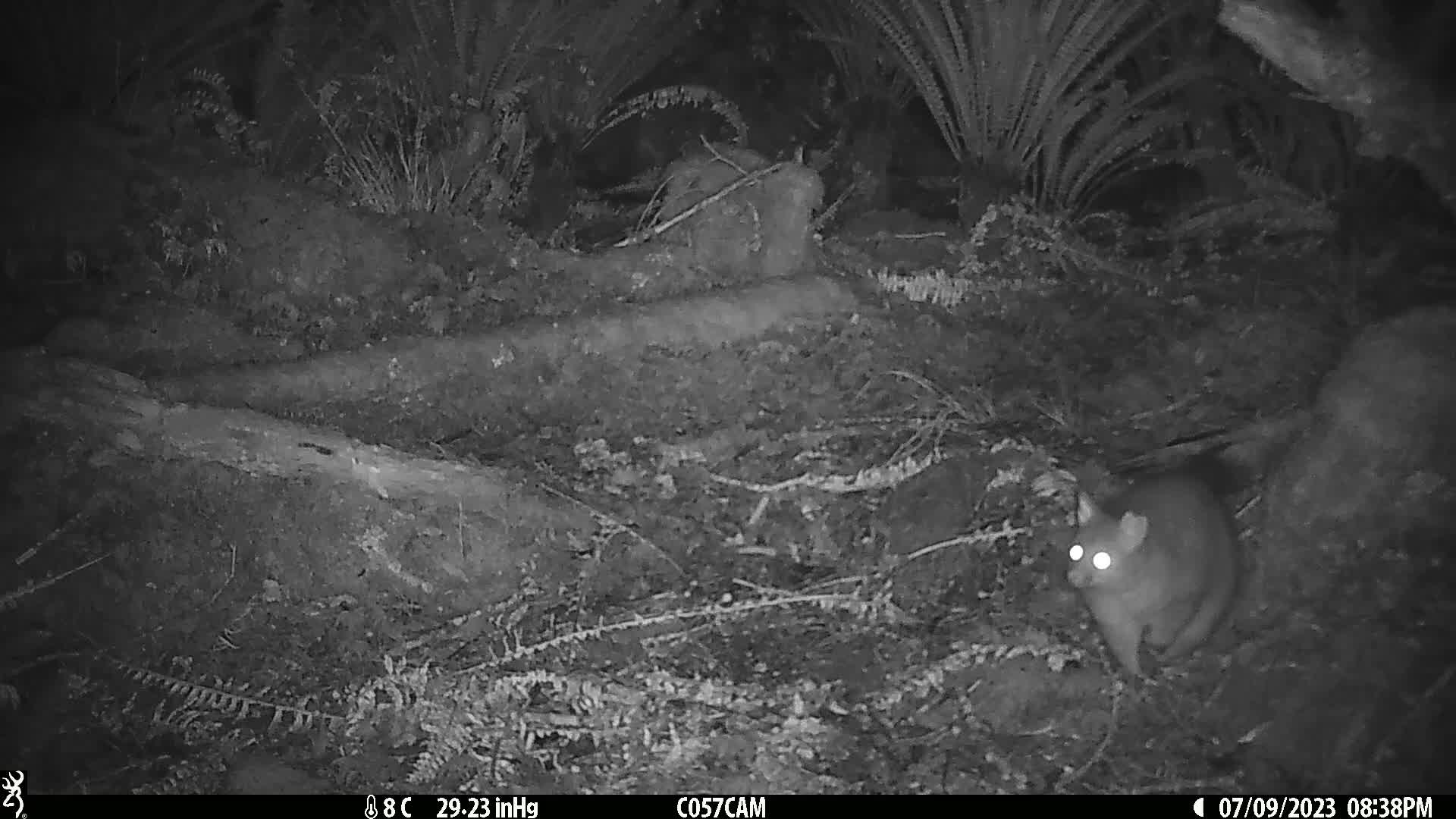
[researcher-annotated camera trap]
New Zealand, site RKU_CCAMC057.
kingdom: Animalia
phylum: Chordata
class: Mammalia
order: Diprotodontia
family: Phalangeridae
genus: Trichosurus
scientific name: Trichosurus vulpecula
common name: common brushtail possum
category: possum